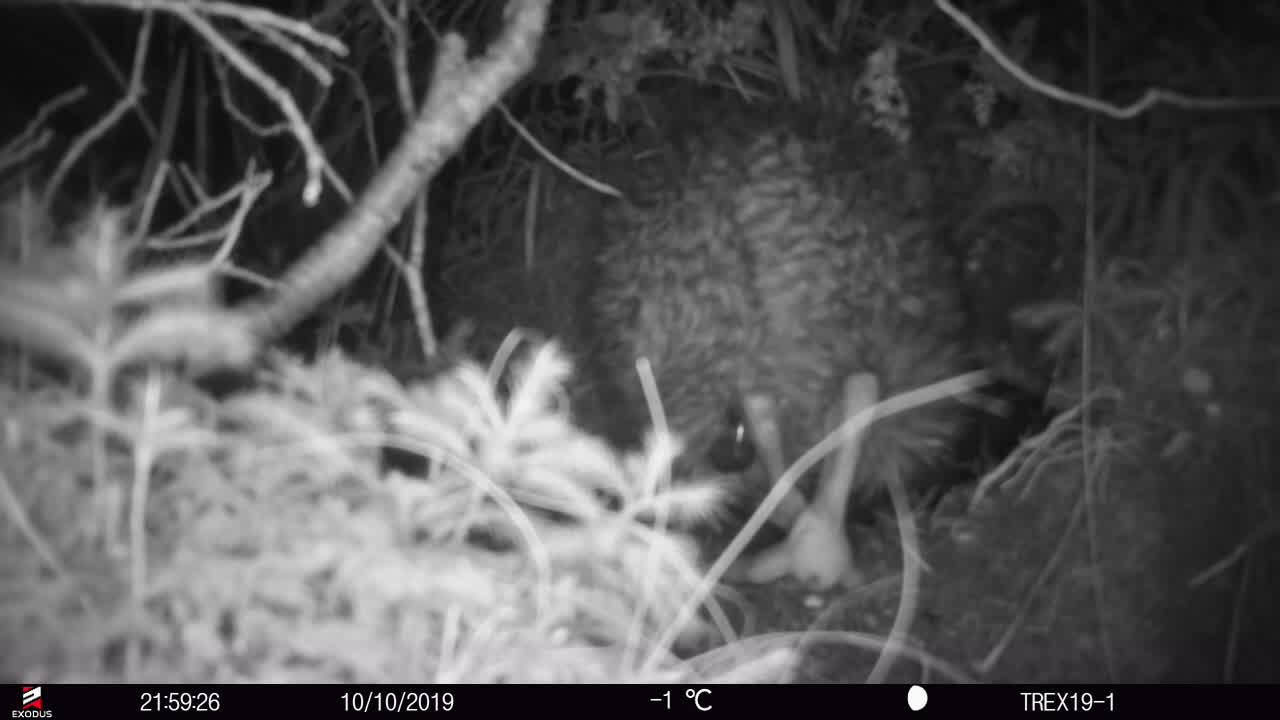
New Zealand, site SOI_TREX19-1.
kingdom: Animalia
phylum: Chordata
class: Aves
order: Apterygiformes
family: Apterygidae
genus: Apteryx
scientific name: Apteryx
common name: kiwi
Kiwi (Apteryx).